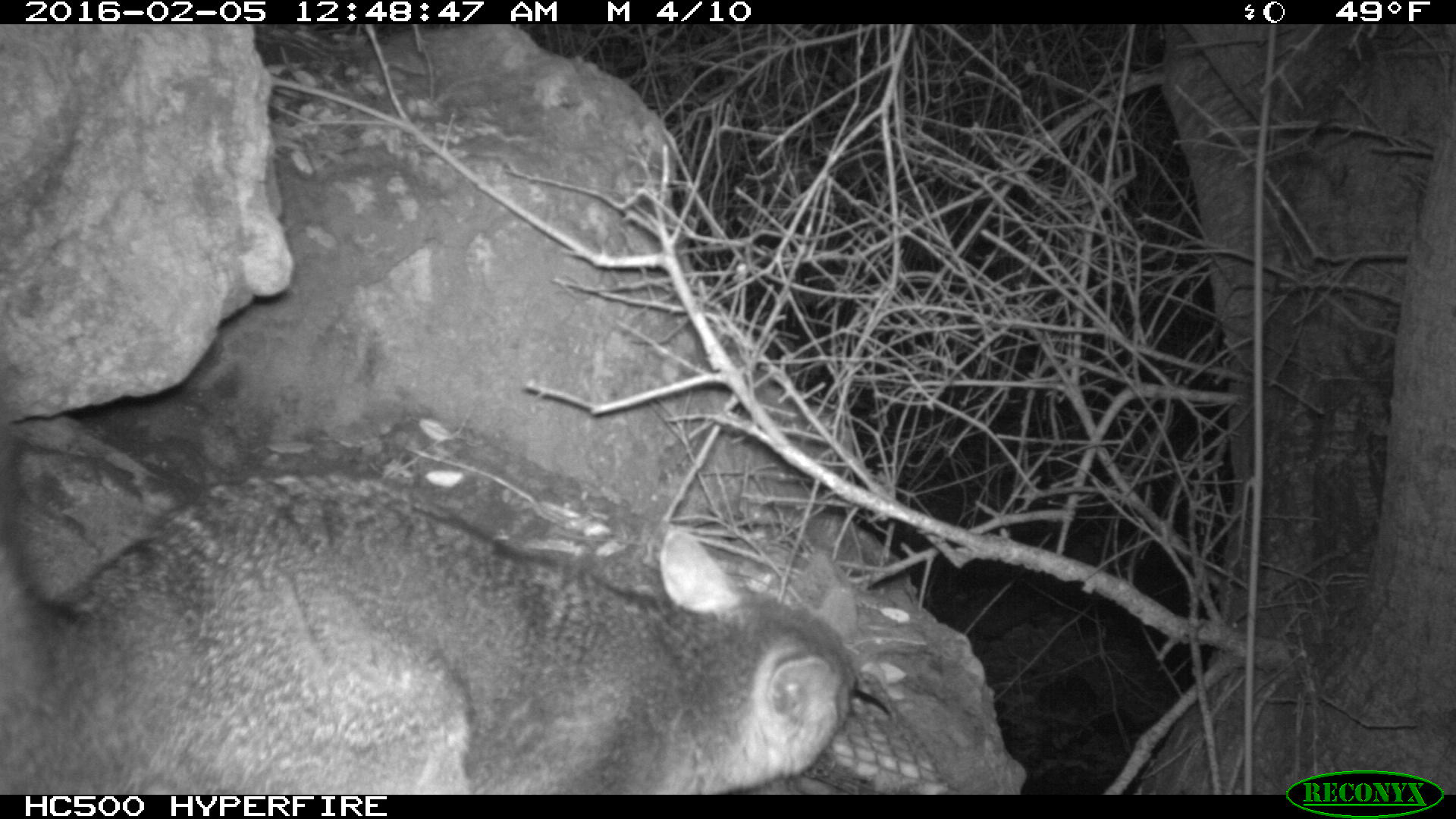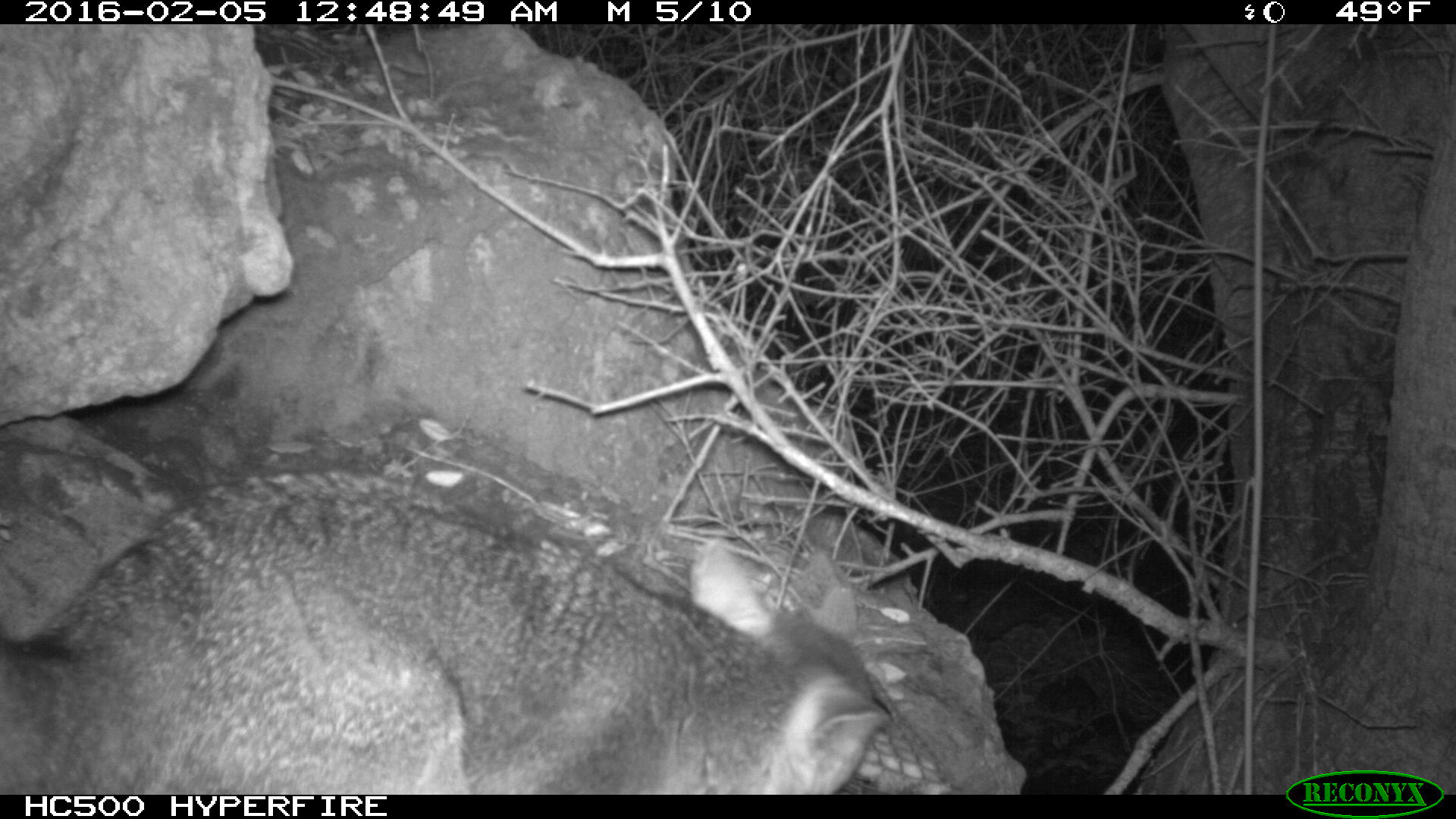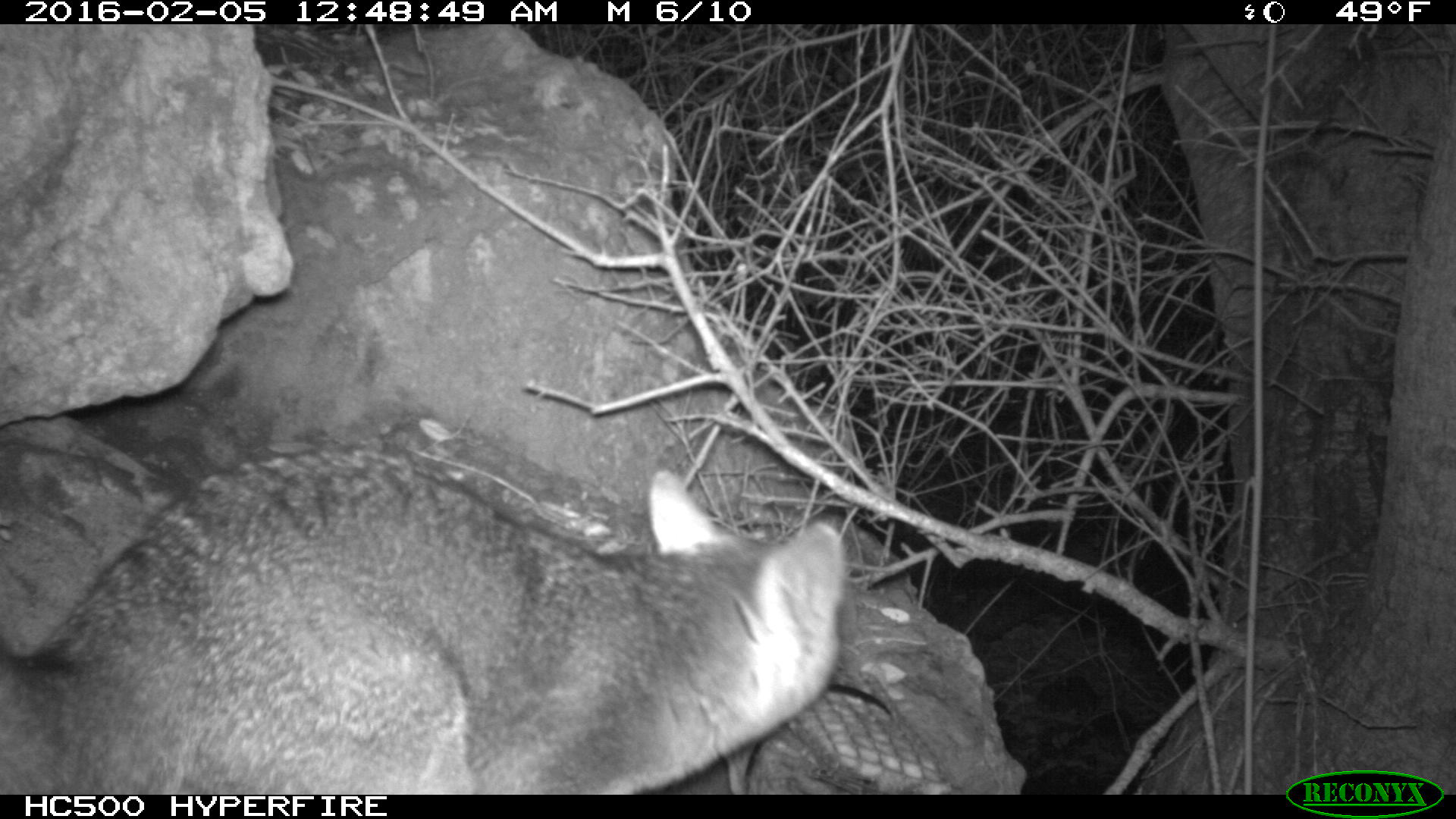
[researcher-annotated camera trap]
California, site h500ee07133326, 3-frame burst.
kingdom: Animalia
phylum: Chordata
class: Mammalia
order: Carnivora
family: Canidae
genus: Urocyon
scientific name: Urocyon littoralis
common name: island fox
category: fox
Fox (island fox) (Urocyon littoralis).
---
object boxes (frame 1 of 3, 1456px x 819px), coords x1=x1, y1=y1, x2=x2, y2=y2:
fox: x1=0, y1=435, x2=860, y2=793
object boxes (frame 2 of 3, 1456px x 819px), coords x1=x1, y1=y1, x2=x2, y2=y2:
fox: x1=0, y1=469, x2=890, y2=794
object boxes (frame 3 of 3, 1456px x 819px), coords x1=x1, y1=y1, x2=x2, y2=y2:
fox: x1=0, y1=449, x2=846, y2=795